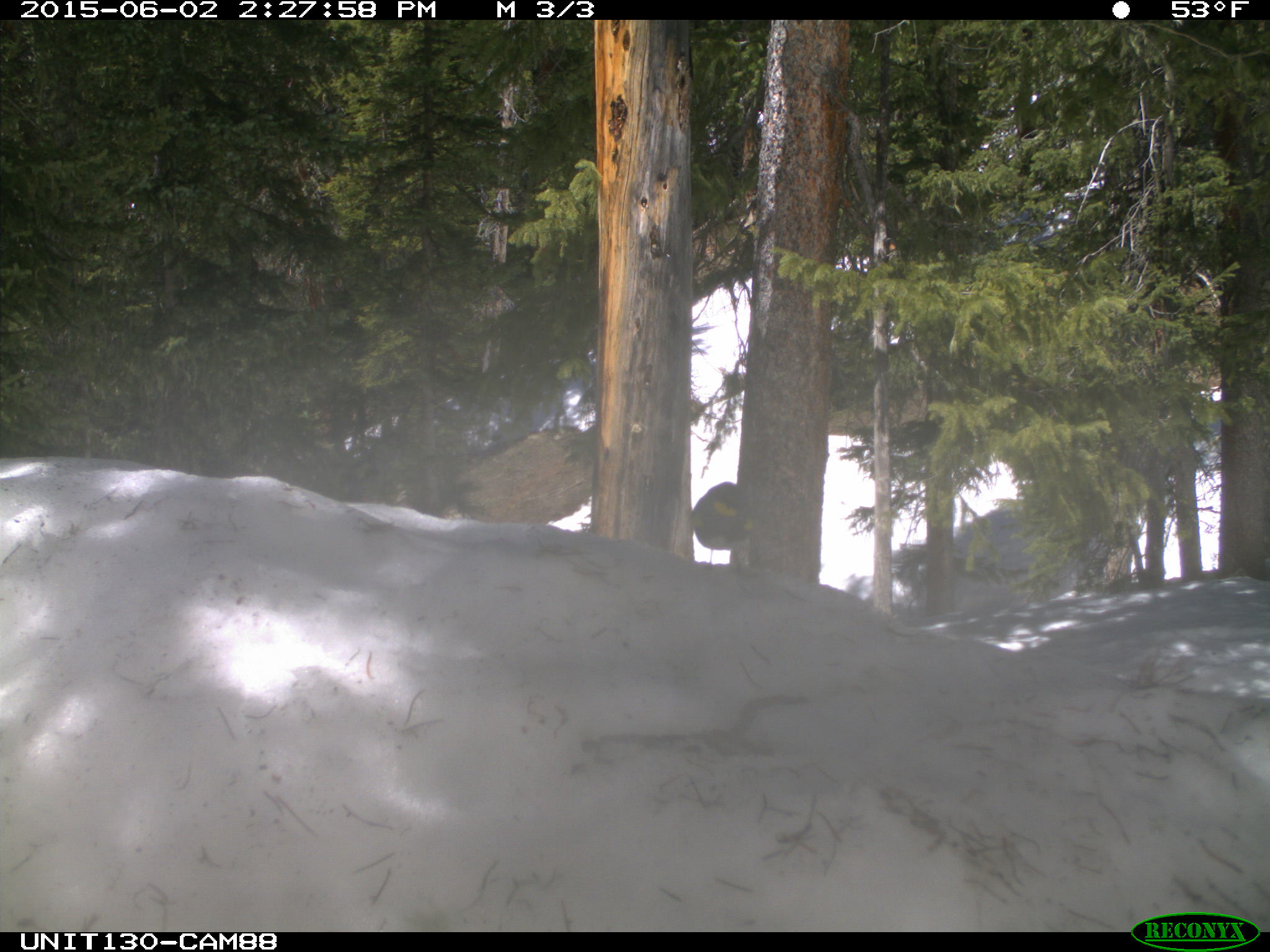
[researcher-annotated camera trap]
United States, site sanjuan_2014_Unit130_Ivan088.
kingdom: Animalia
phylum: Chordata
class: Aves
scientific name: Aves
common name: birds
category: unidentified bird